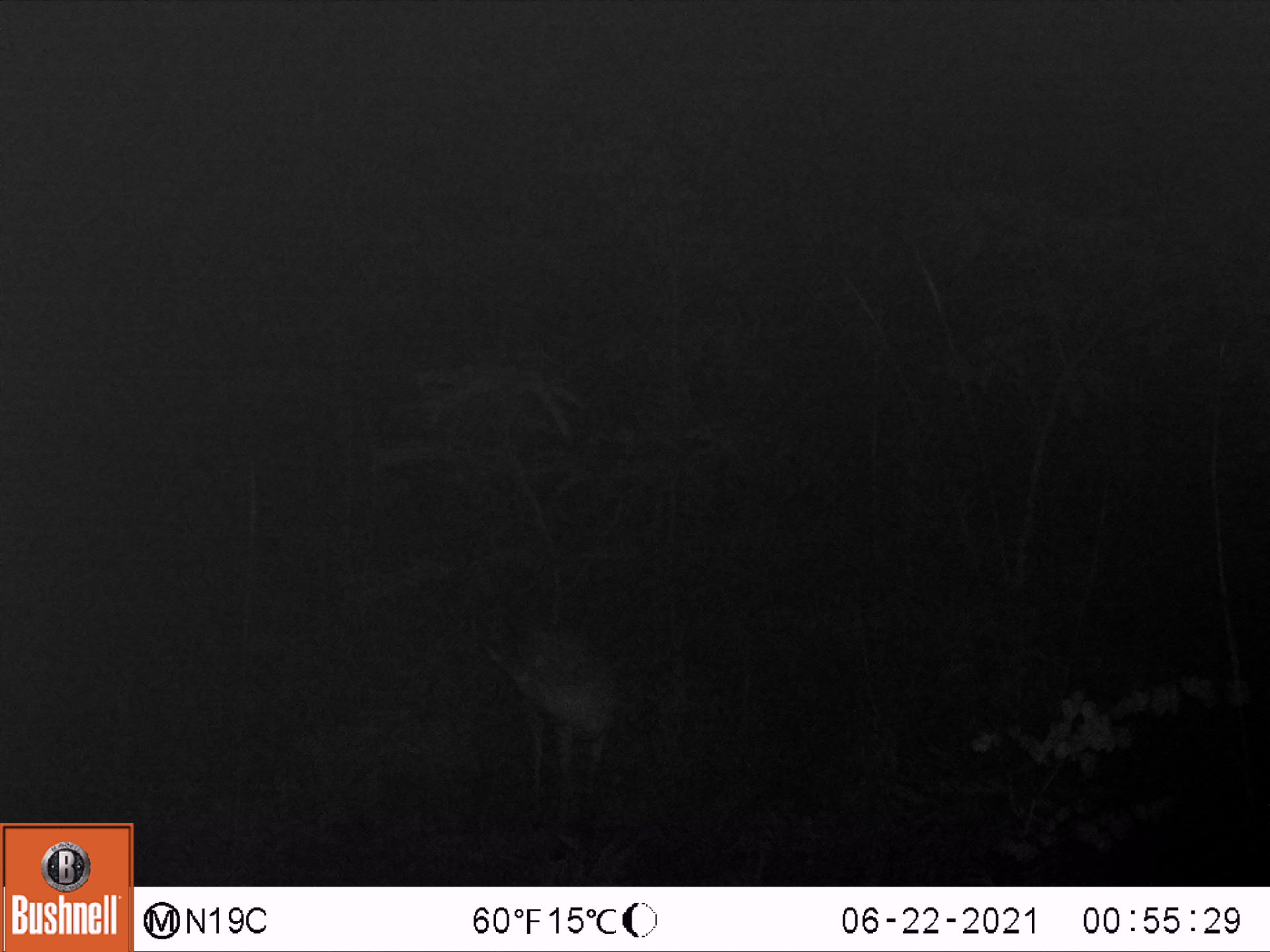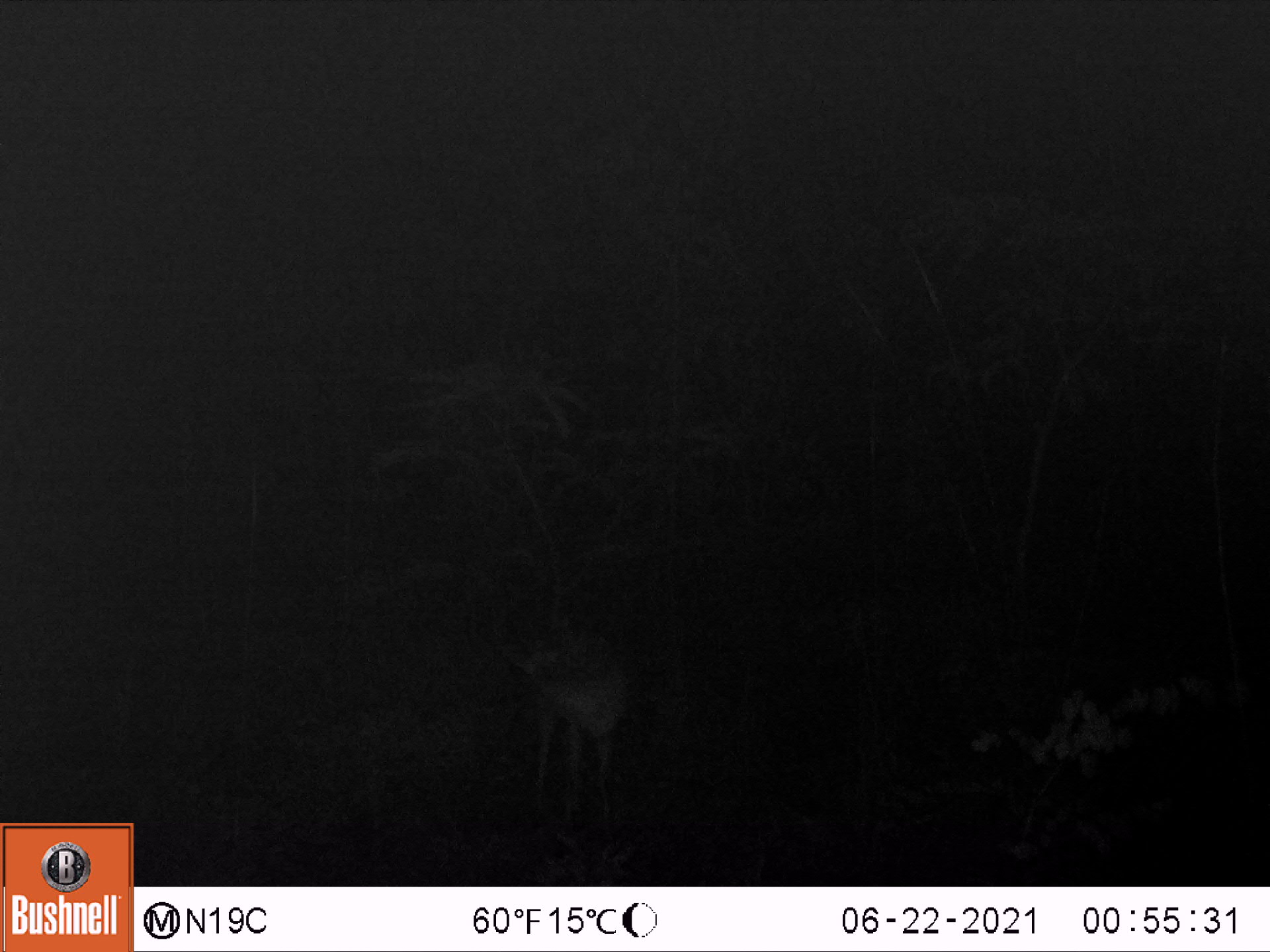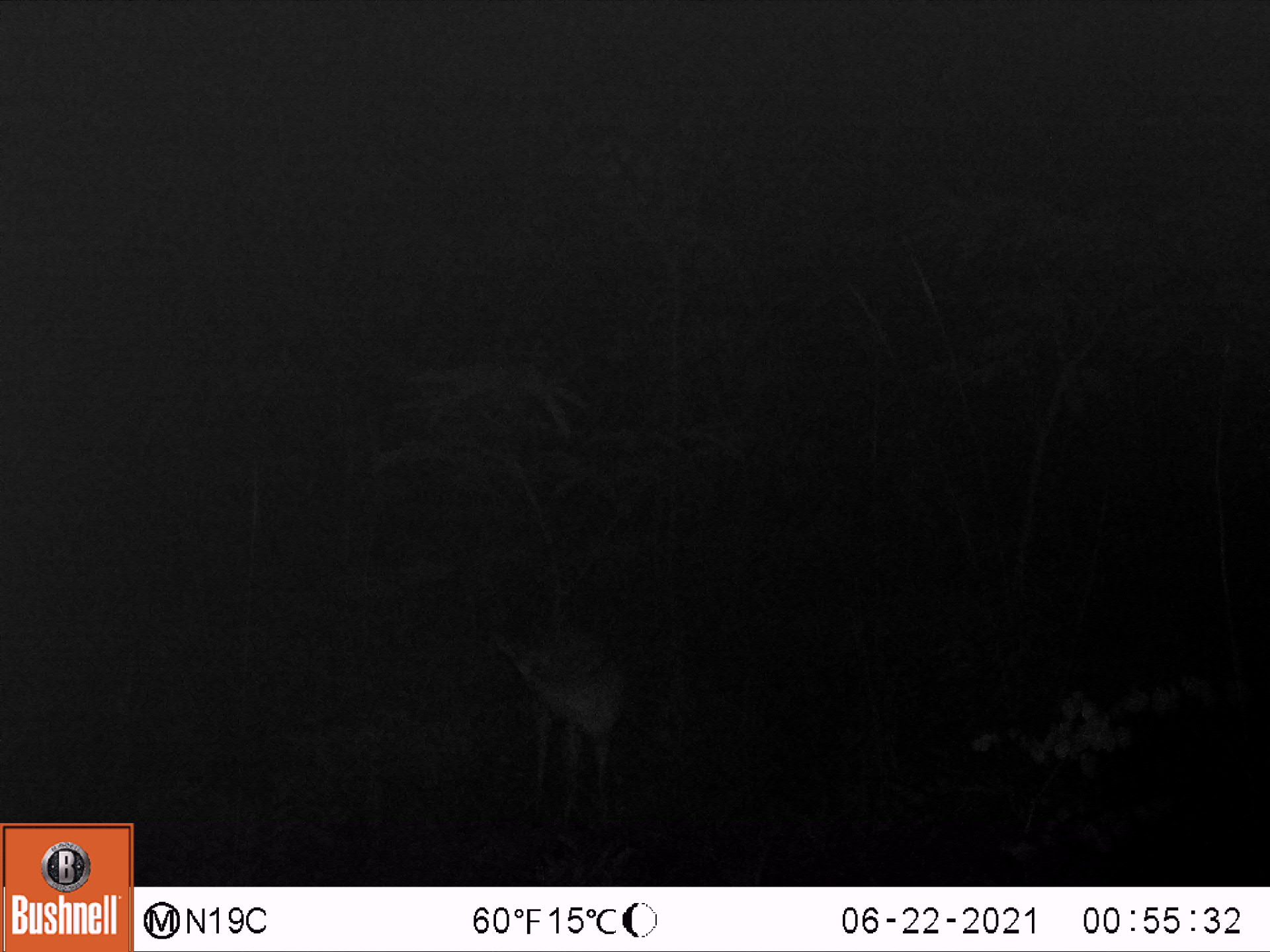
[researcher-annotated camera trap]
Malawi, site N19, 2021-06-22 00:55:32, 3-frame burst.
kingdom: Animalia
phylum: Chordata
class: Mammalia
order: Artiodactyla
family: Bovidae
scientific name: Antilopinae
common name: small antelope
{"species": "small antelope (Antilopinae)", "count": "1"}